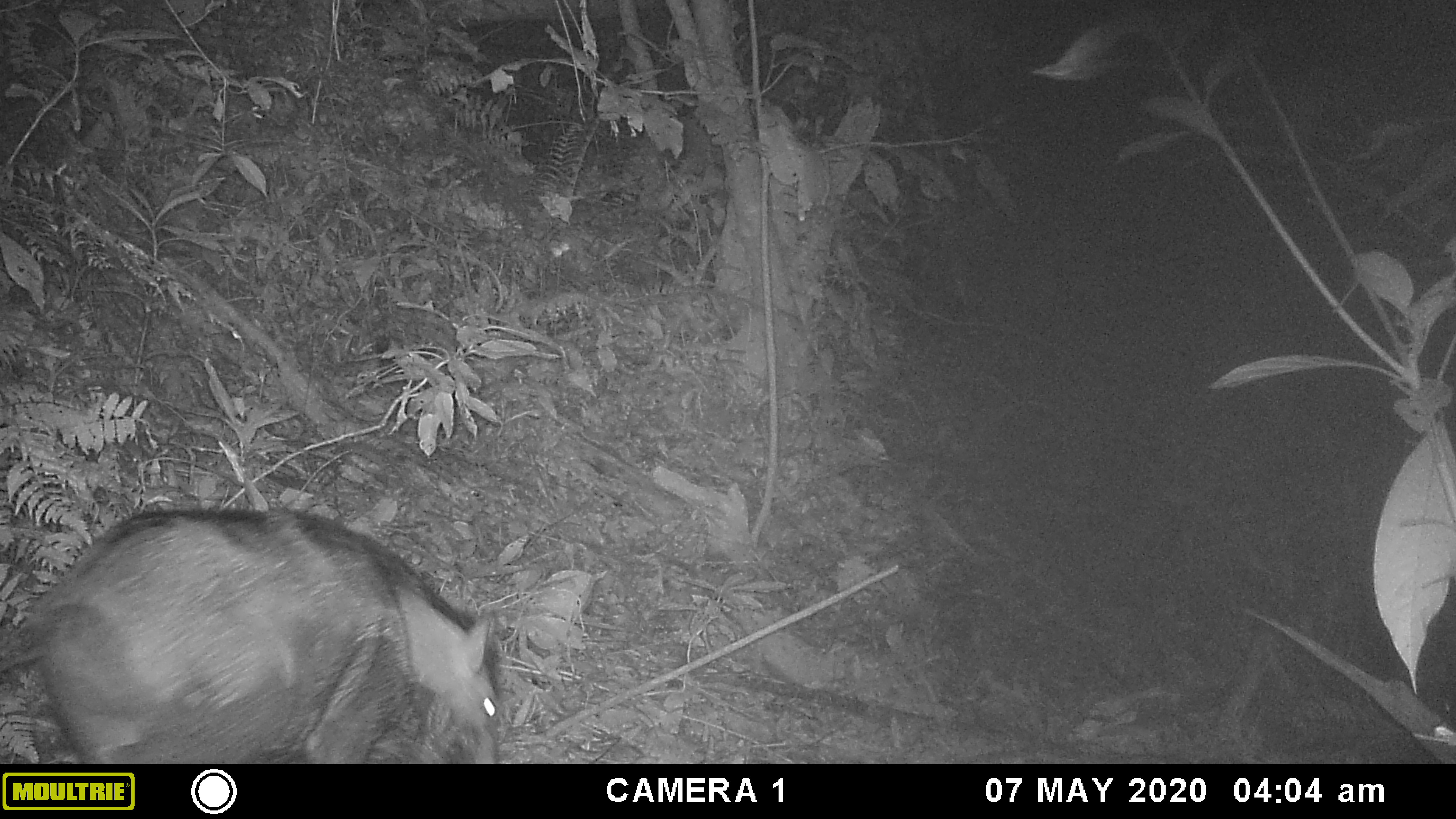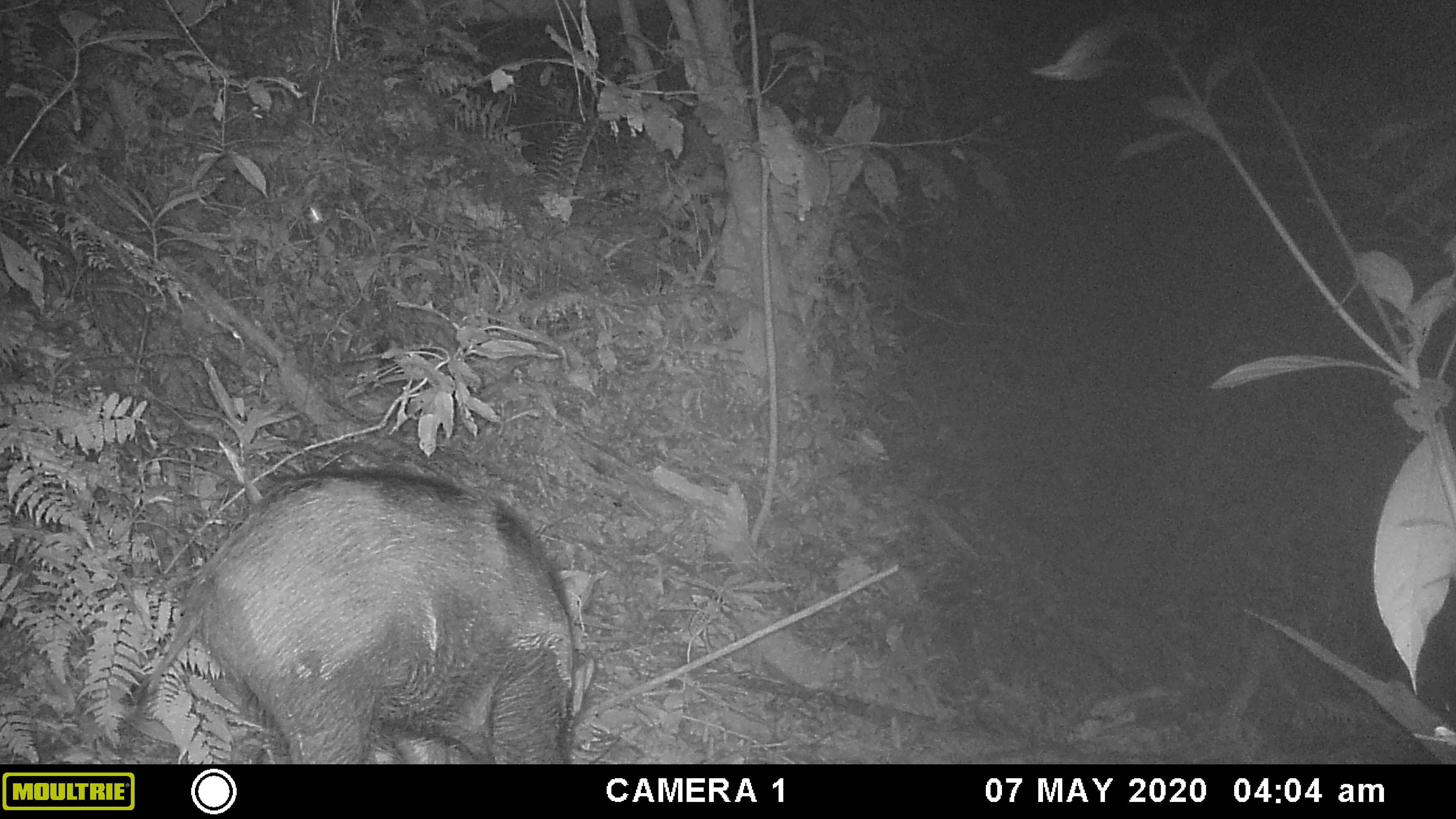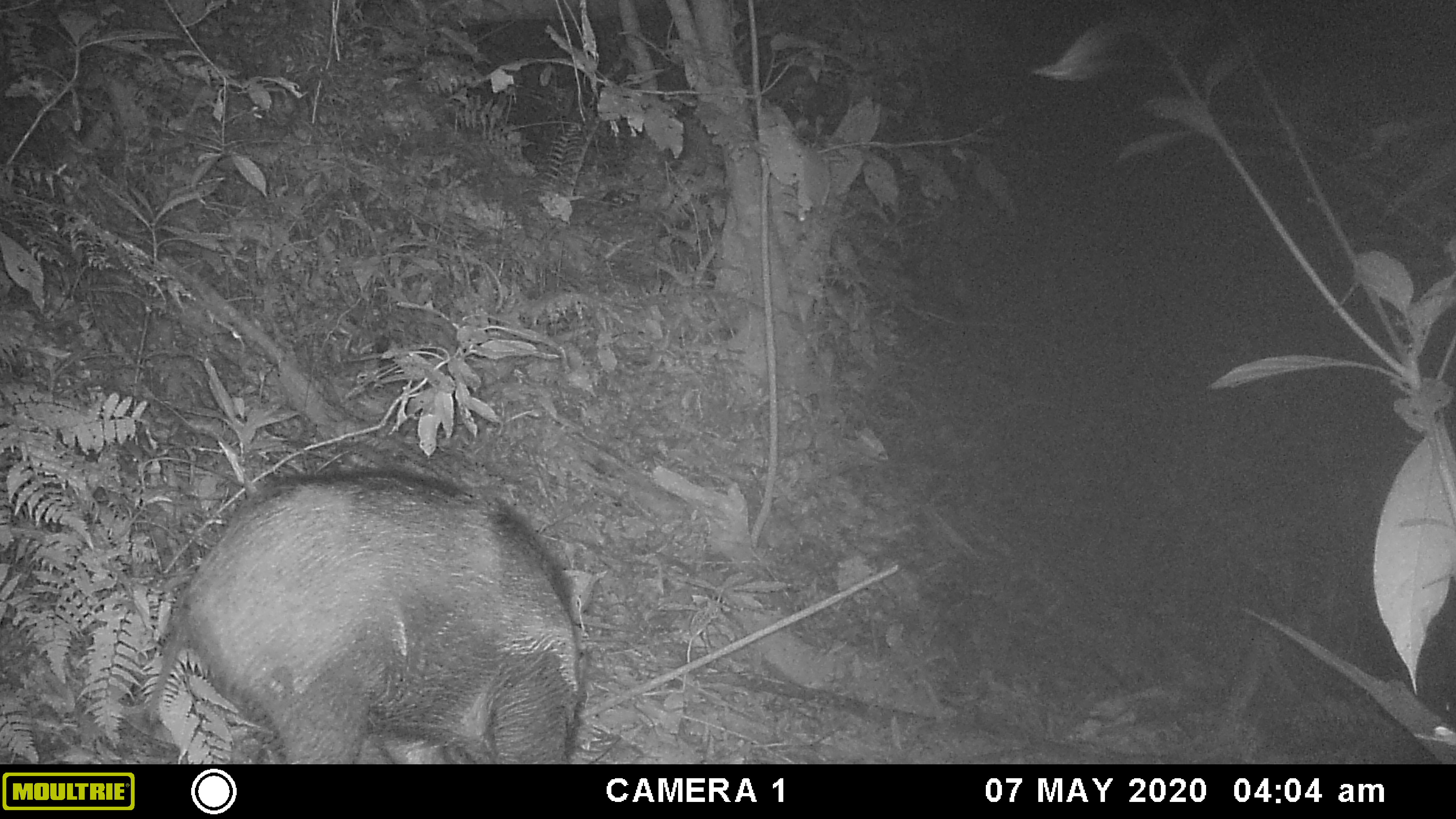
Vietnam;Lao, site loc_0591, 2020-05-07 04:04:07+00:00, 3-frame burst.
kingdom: Animalia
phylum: Chordata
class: Mammalia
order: Artiodactyla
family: Suidae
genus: Sus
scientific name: Sus scrofa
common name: eurasian wild pig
Eurasian wild pig (Sus scrofa). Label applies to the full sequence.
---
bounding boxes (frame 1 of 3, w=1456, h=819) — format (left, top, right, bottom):
eurasian wild pig: (0, 505, 509, 762)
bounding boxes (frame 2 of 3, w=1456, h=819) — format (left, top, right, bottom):
eurasian wild pig: (131, 462, 595, 762)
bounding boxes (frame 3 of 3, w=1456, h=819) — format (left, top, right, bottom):
eurasian wild pig: (143, 461, 589, 760)